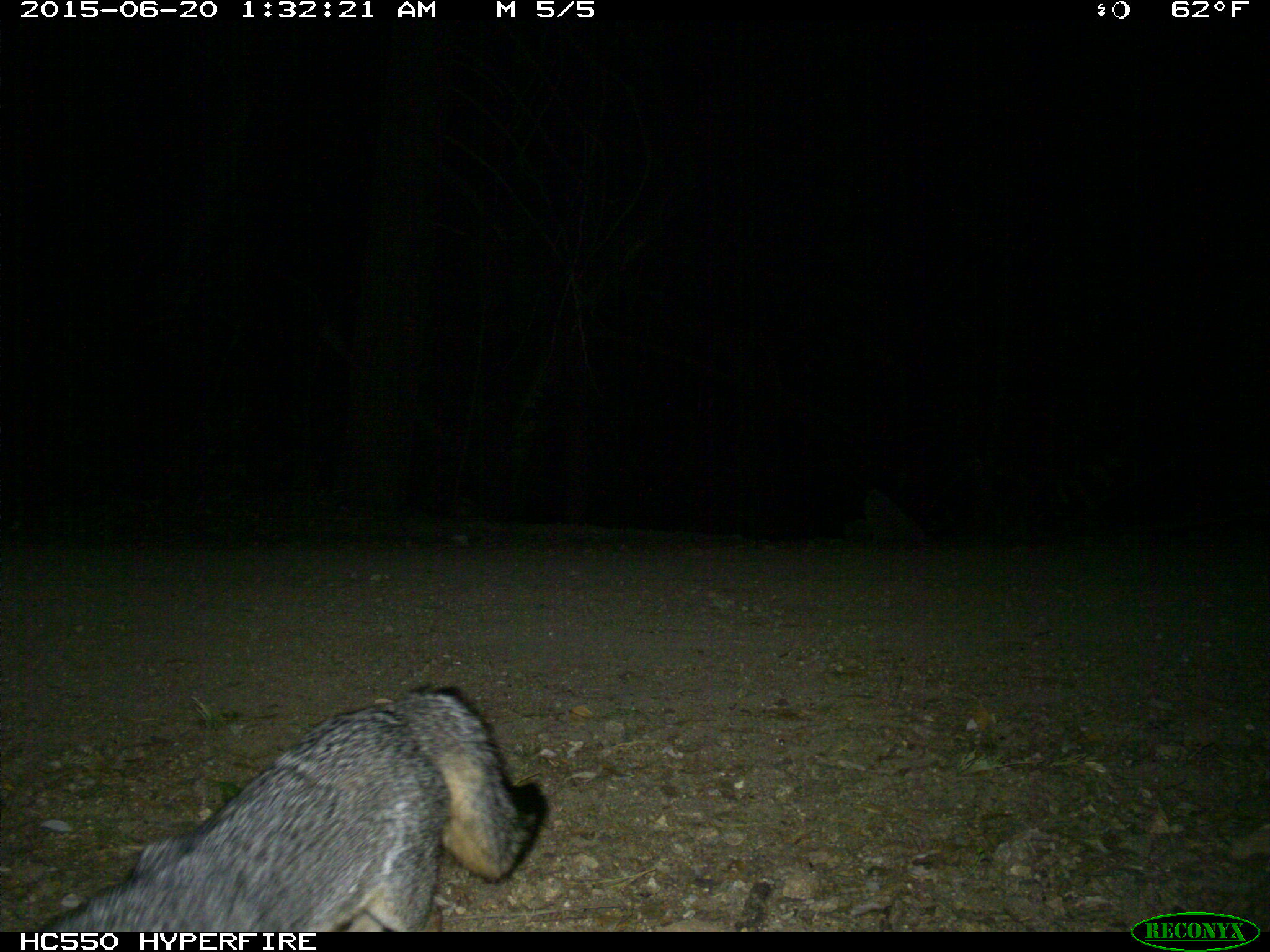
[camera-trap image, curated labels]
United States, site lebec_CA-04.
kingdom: Animalia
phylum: Chordata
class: Mammalia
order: Carnivora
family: Canidae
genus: Urocyon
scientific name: Urocyon cinereoargenteus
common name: gray fox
Urocyon cinereoargenteus (gray fox).